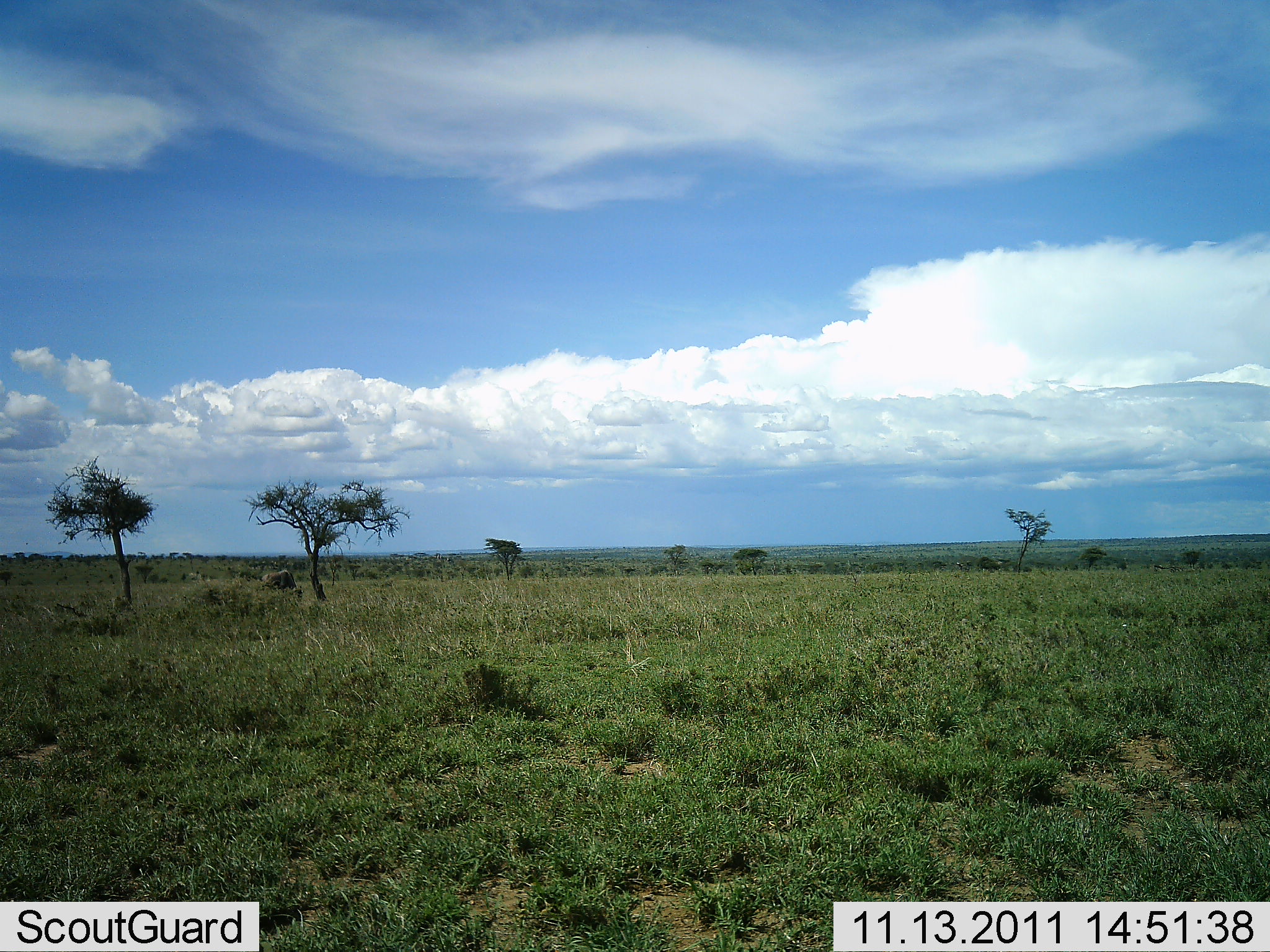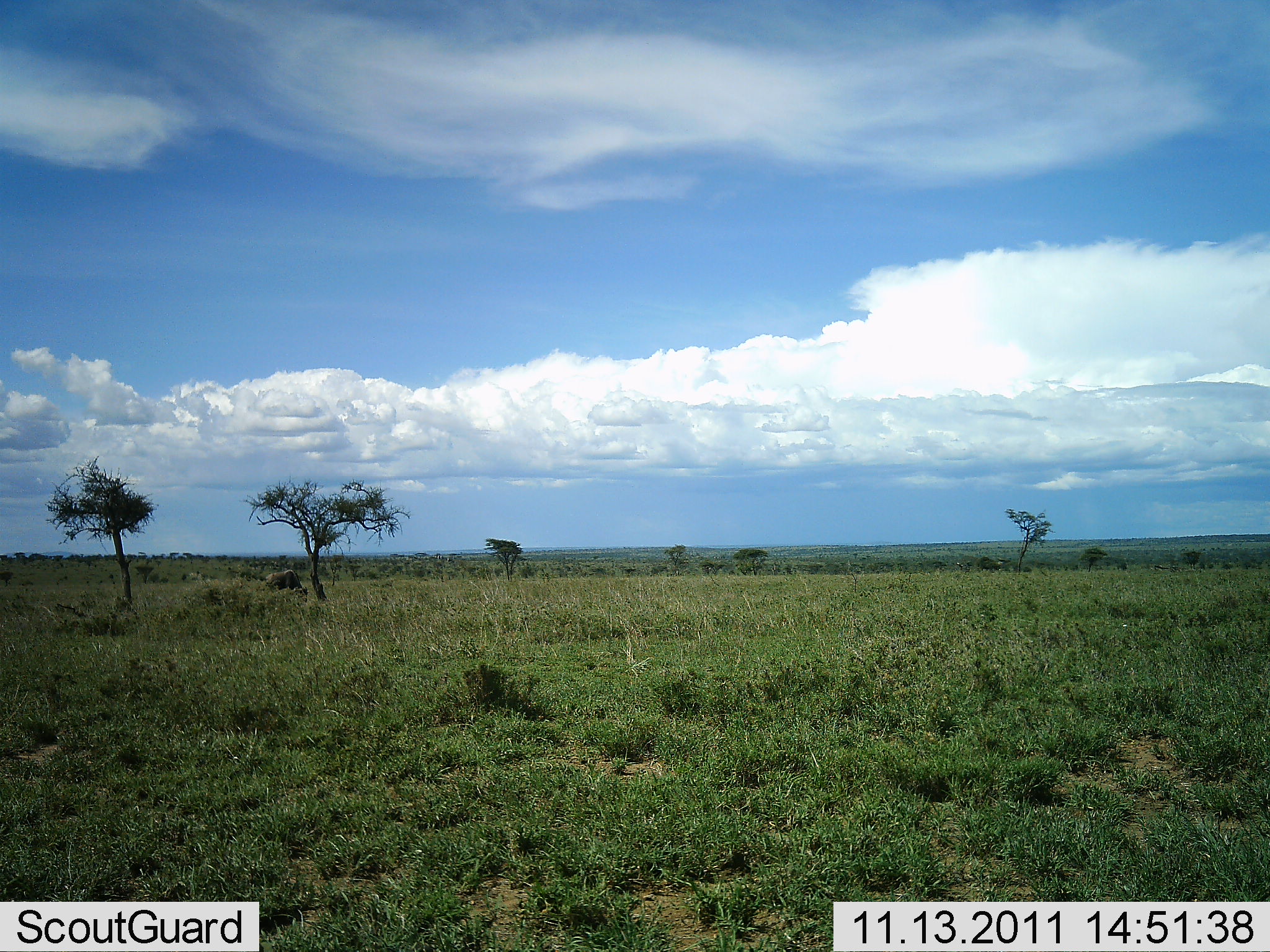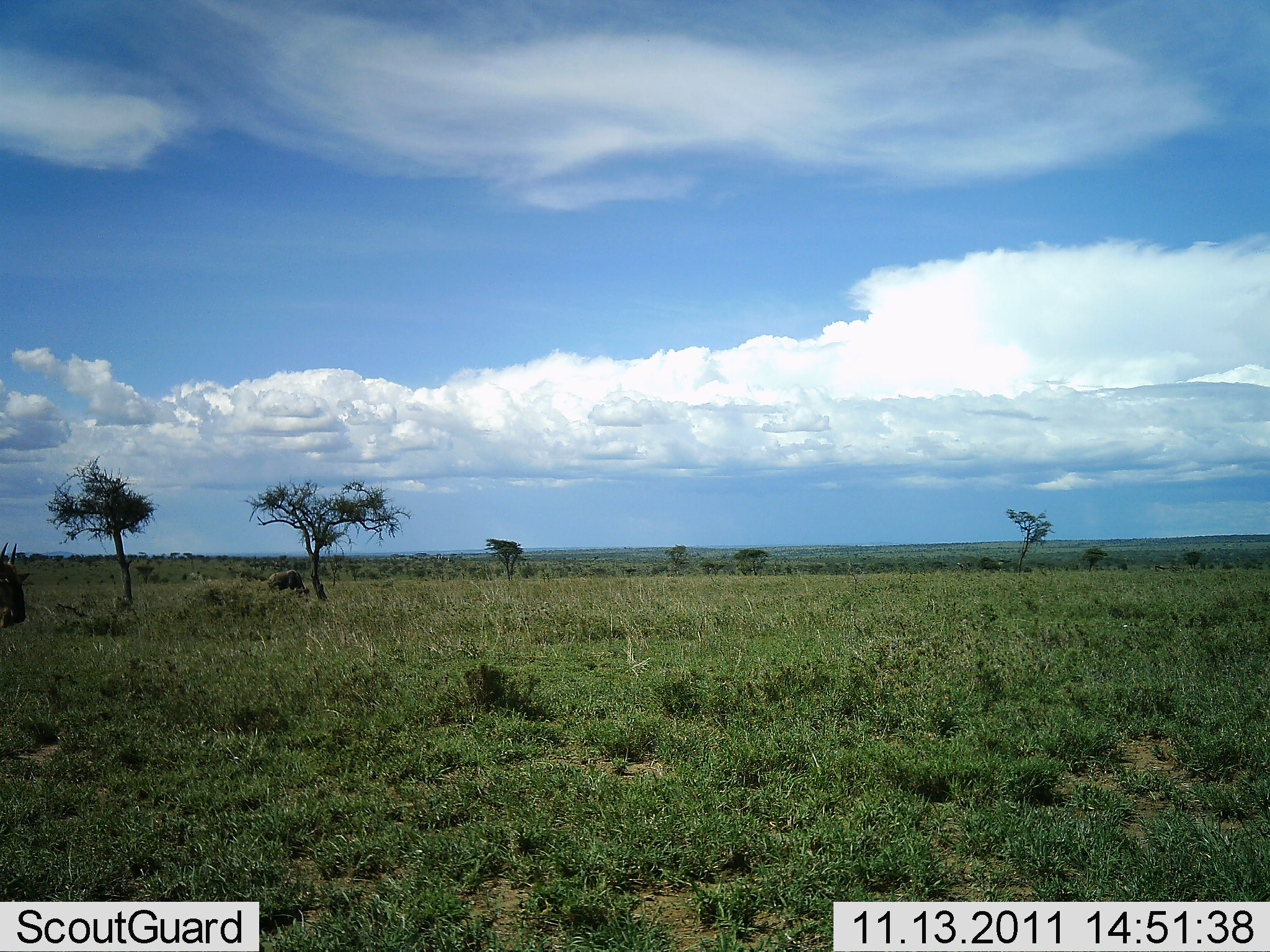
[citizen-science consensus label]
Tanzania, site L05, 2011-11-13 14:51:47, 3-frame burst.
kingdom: Animalia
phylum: Chordata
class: Mammalia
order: Artiodactyla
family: Bovidae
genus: Connochaetes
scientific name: Connochaetes taurinus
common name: blue wildebeest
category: wildebeest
Wildebeest (blue wildebeest) (Connochaetes taurinus), count 2. Behavior (volunteer vote fractions): standing 8%, resting 0%, moving 85%, interacting 0%. Young present (vote fraction): 0%. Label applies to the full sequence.